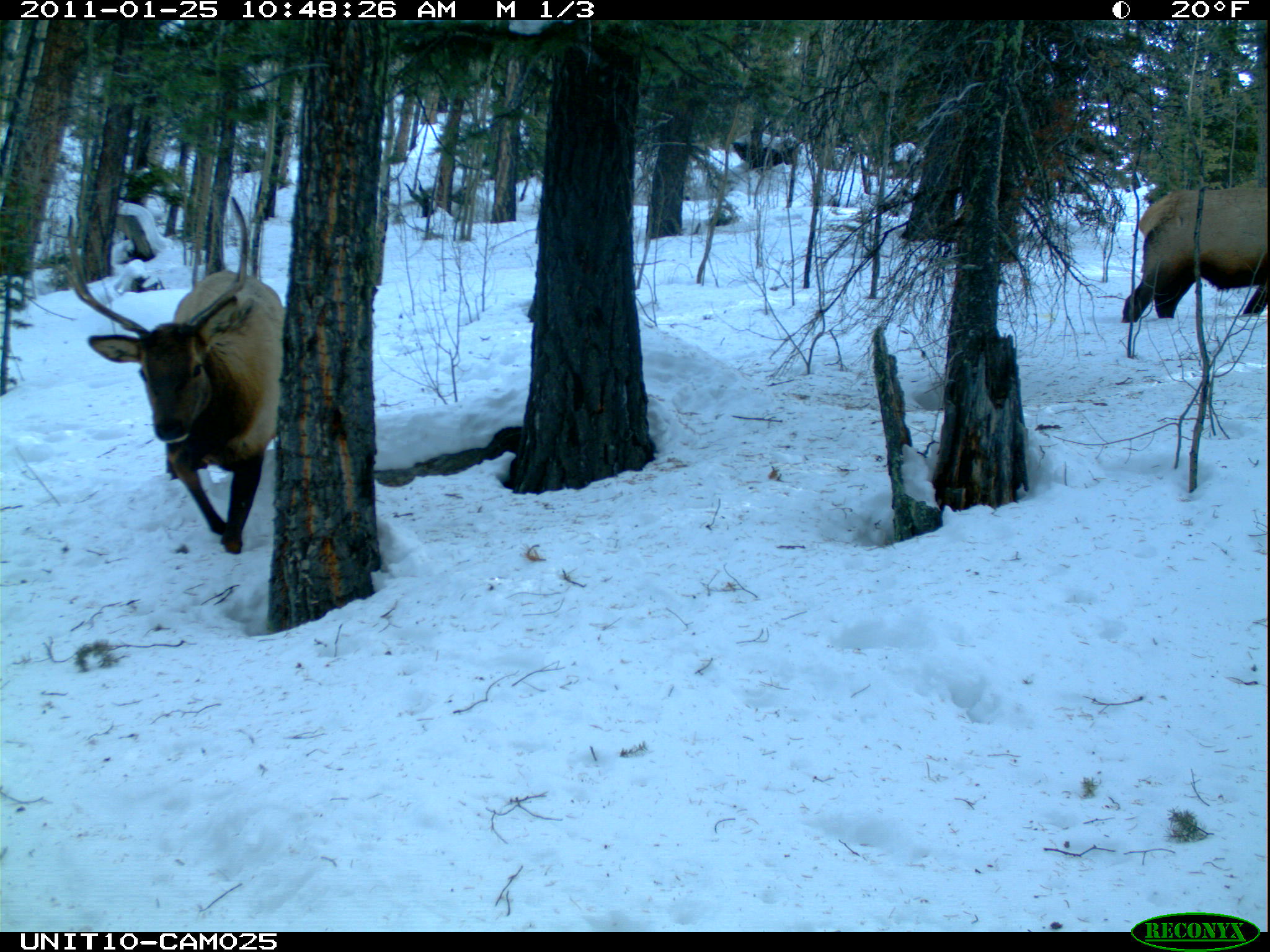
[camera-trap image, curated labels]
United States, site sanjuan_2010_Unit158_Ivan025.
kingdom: Animalia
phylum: Chordata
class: Mammalia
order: Artiodactyla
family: Cervidae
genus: Cervus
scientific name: Cervus elaphus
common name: red deer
Cervus elaphus (red deer).